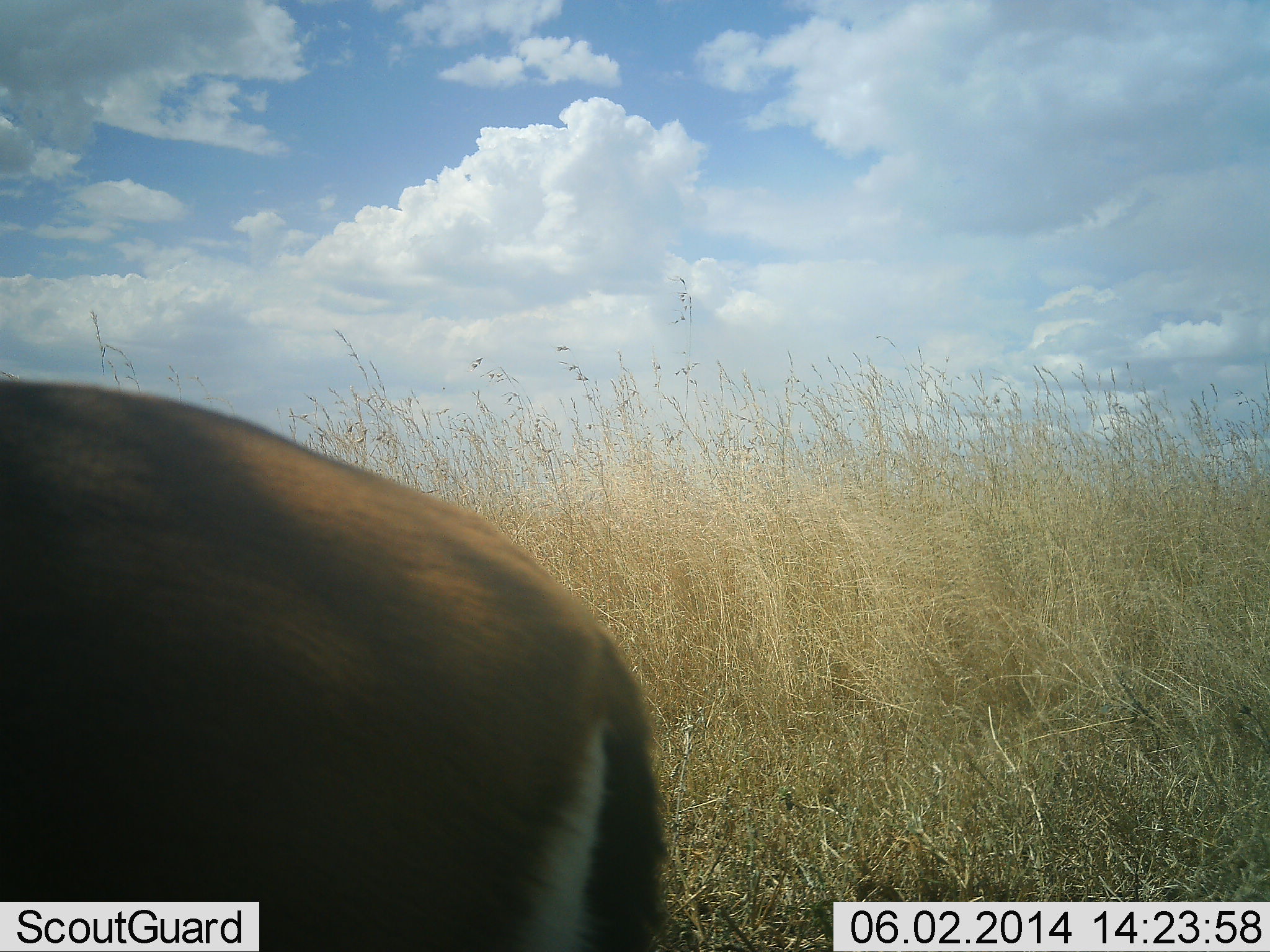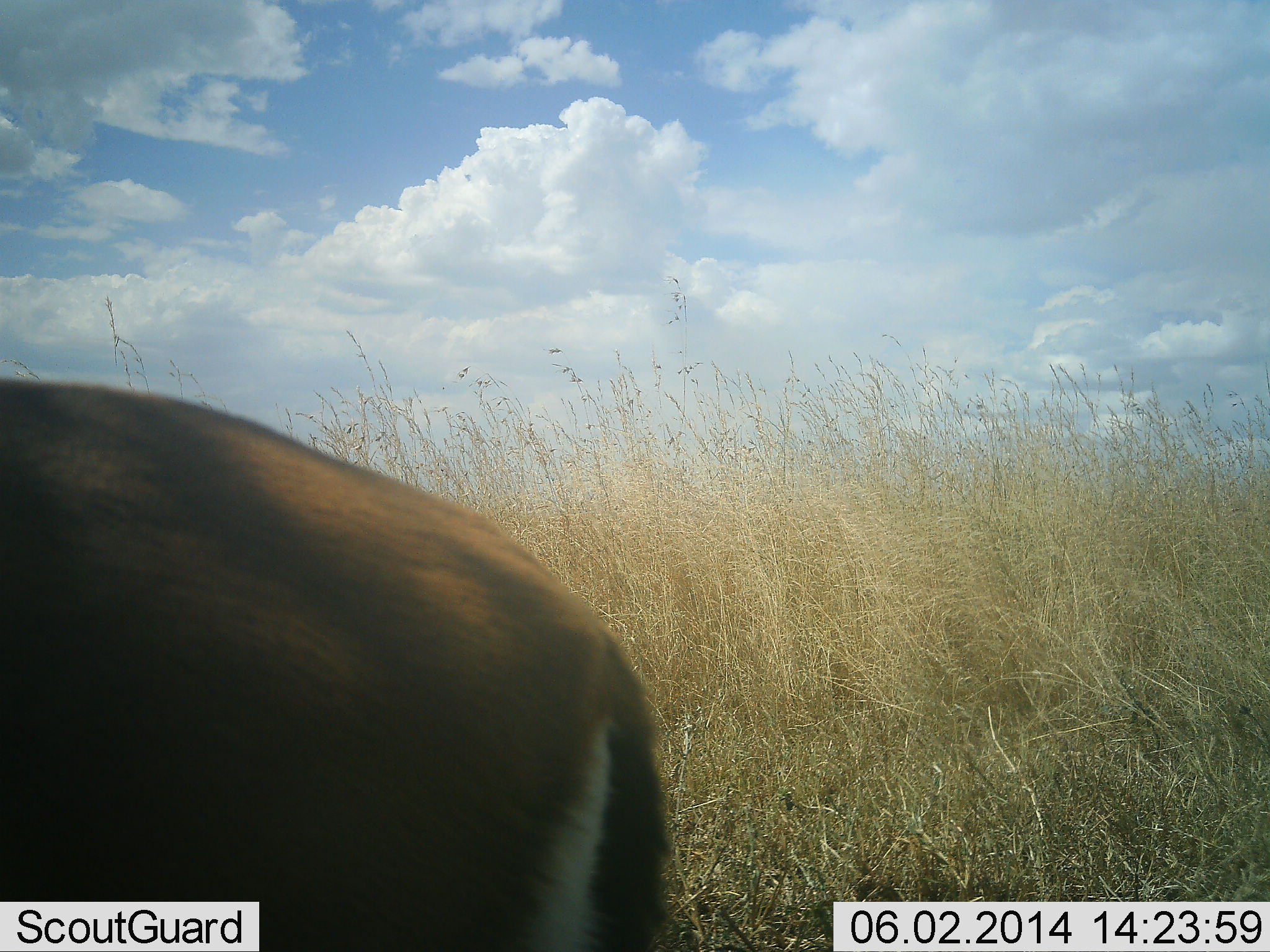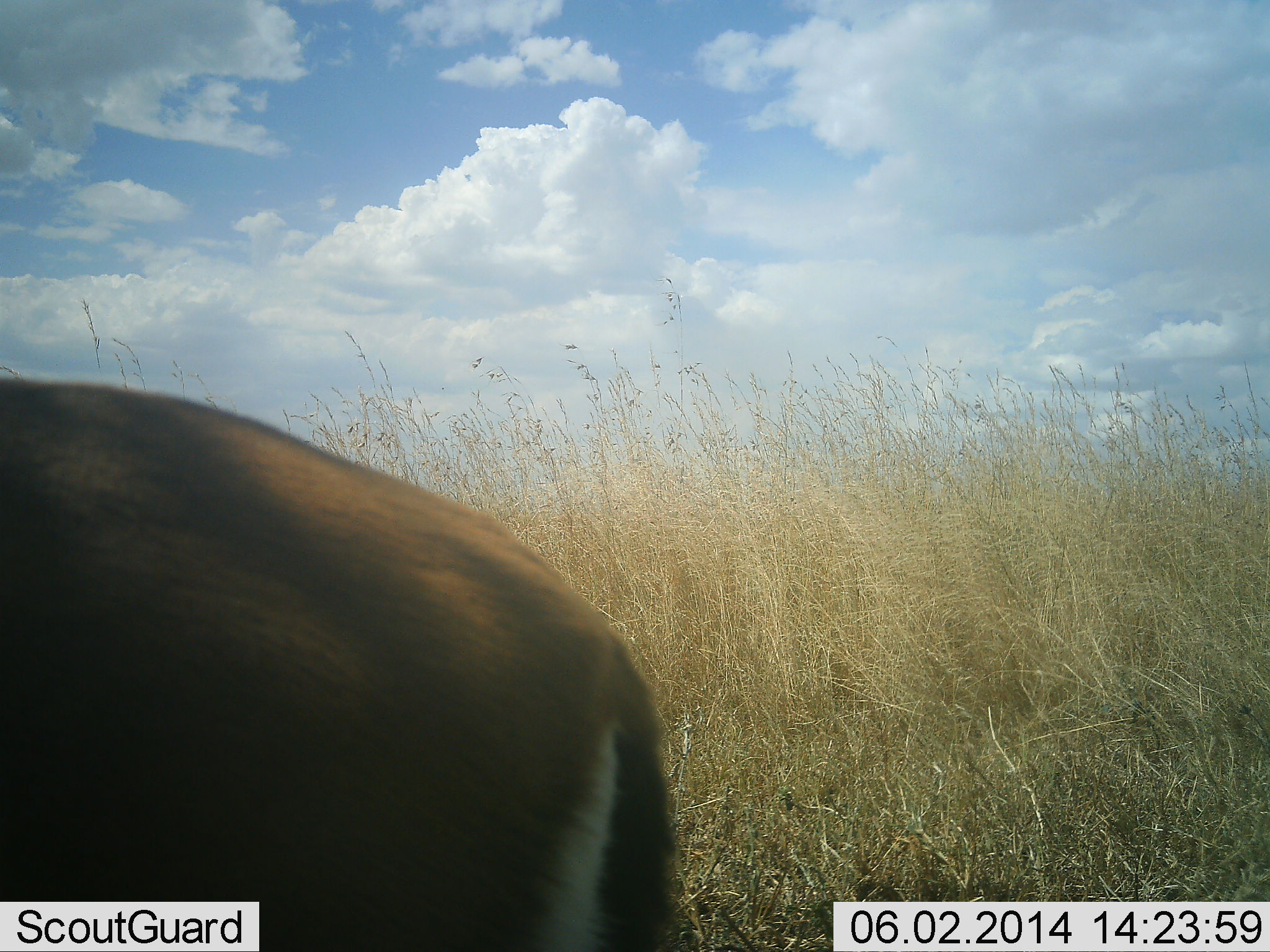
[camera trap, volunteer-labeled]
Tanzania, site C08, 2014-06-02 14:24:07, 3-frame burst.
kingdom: Animalia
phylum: Chordata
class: Mammalia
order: Artiodactyla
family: Bovidae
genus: Eudorcas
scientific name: Eudorcas thomsonii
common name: thomson's gazelle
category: gazellethomsons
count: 1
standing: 80%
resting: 0%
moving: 10%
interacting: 0%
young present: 0%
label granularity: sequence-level